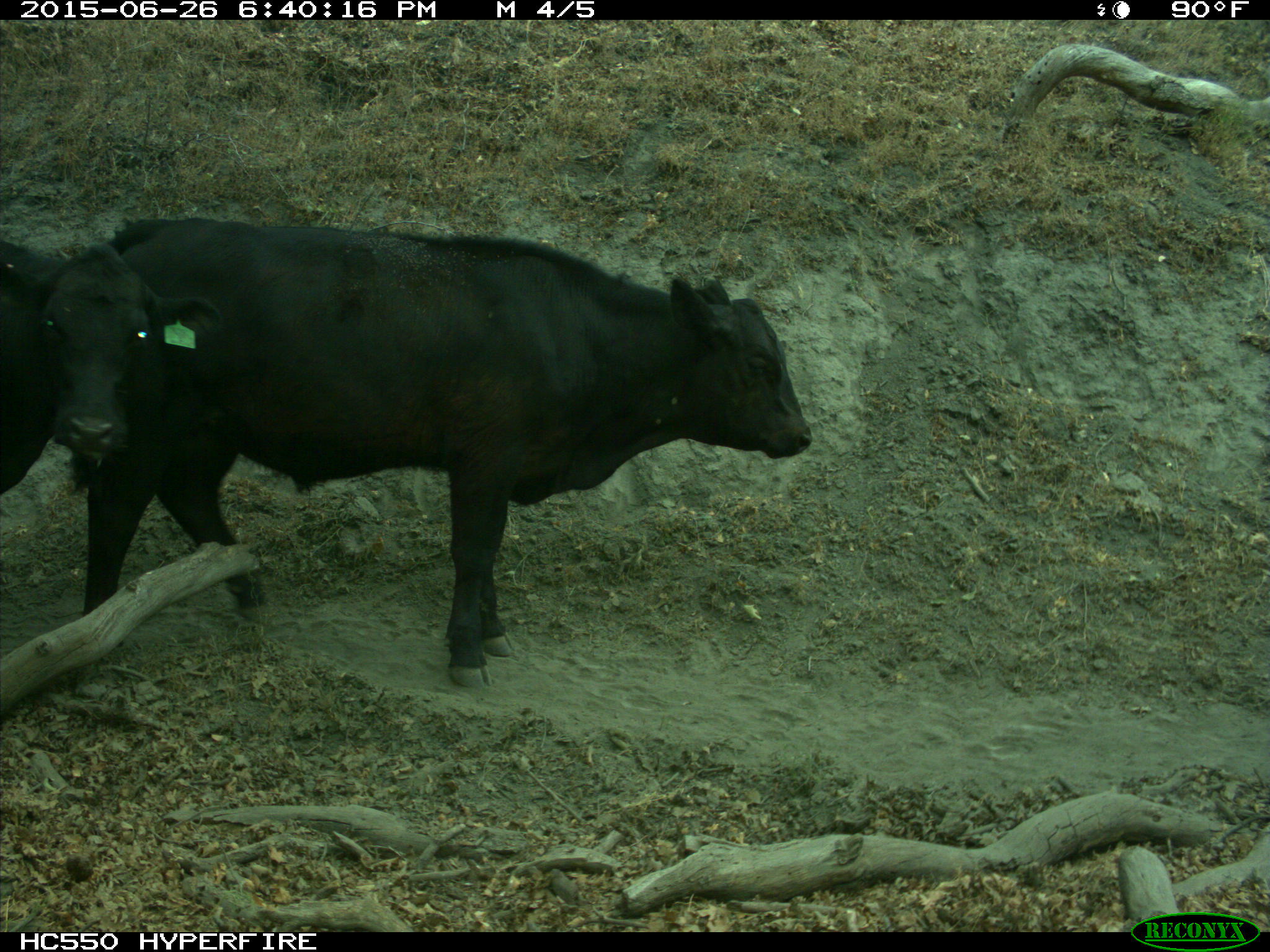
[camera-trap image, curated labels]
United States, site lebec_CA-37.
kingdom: Animalia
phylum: Chordata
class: Mammalia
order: Artiodactyla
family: Bovidae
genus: Bos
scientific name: Bos taurus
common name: domestic cow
Bos taurus (domestic cow).